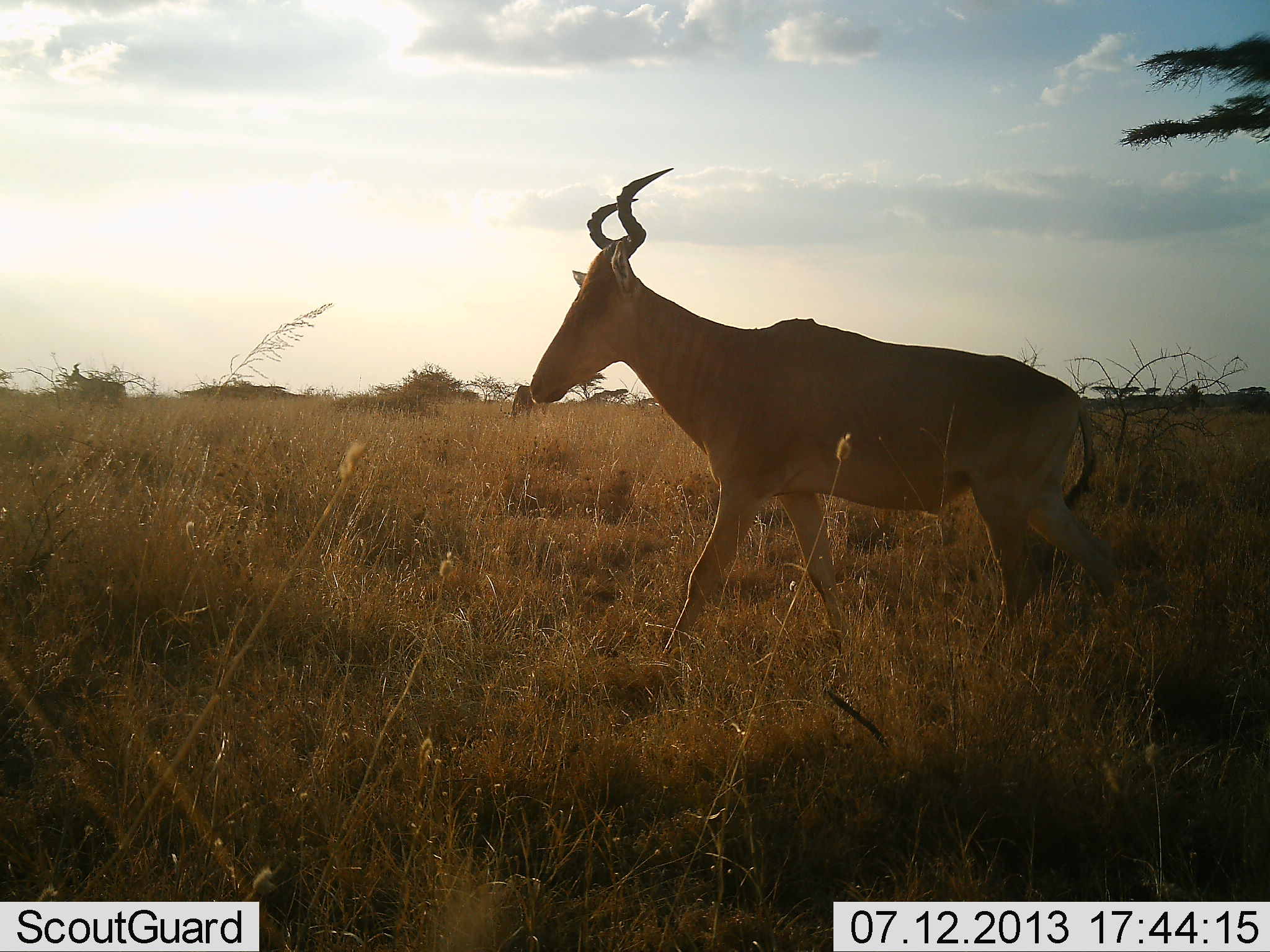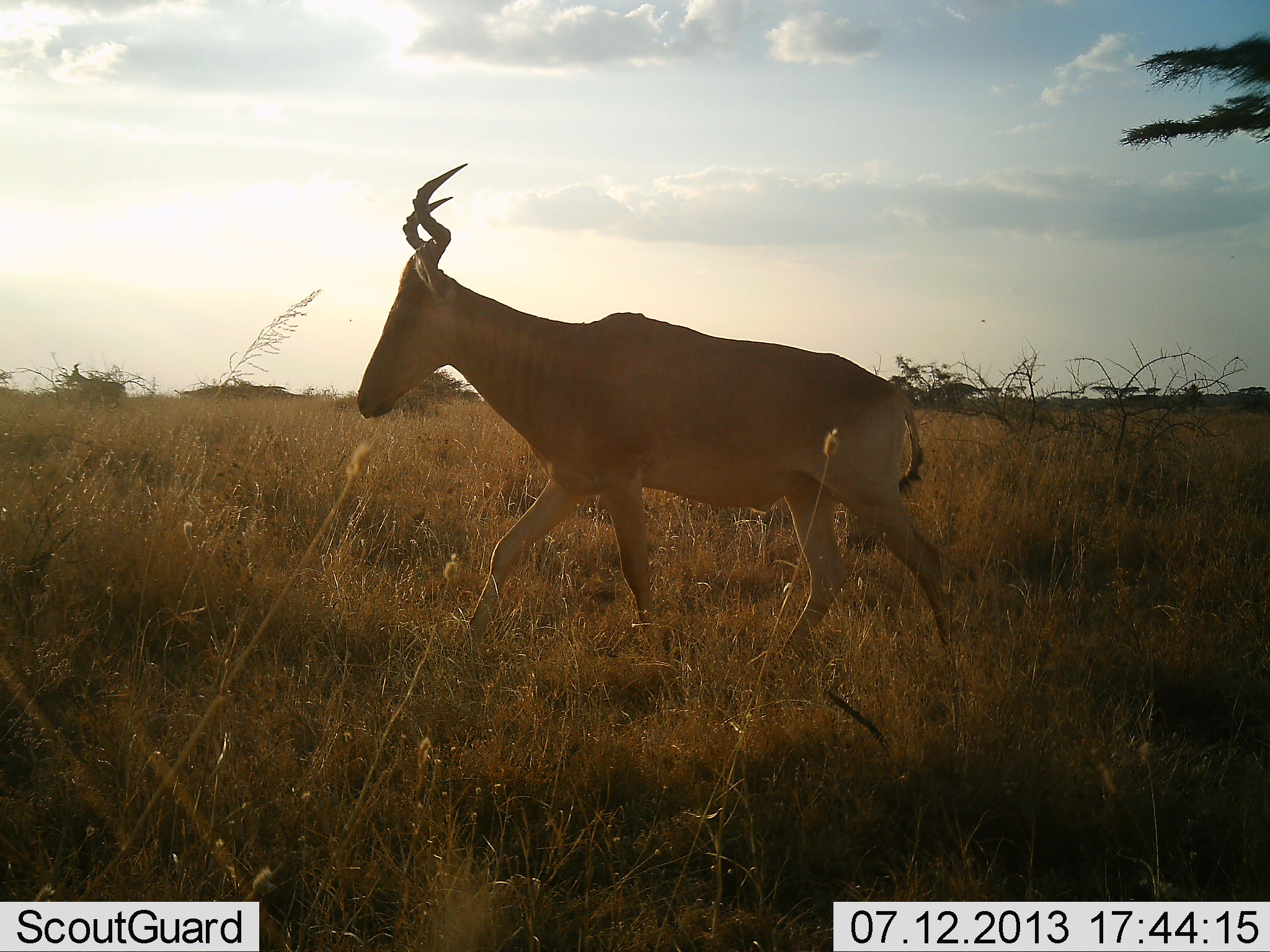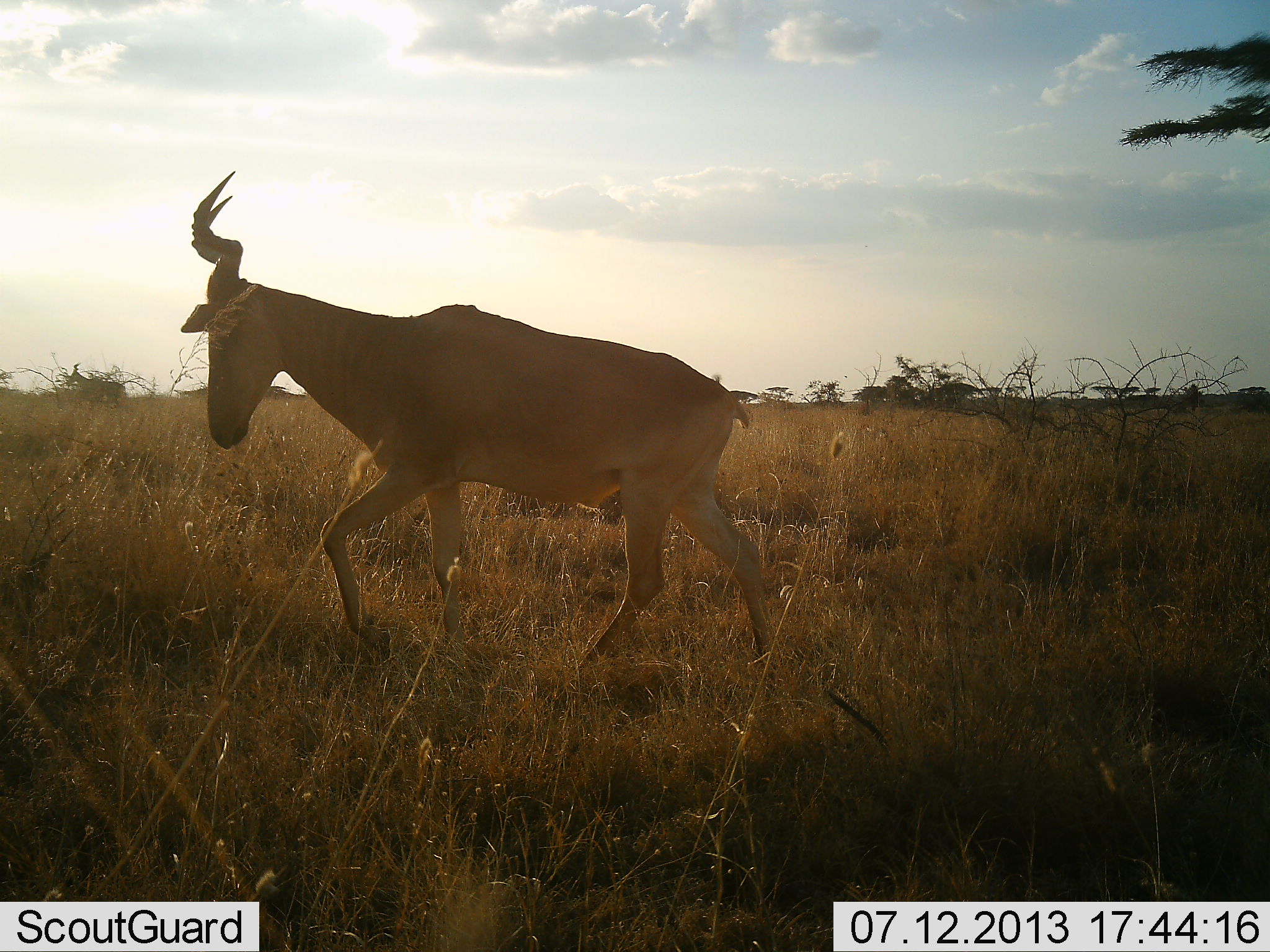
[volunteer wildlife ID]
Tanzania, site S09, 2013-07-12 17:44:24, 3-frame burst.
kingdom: Animalia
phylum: Chordata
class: Mammalia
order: Artiodactyla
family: Bovidae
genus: Alcelaphus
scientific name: Alcelaphus buselaphus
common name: hartebeest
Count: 1.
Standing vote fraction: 15%.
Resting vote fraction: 0%.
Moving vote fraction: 96%.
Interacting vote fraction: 0%.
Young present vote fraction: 0%.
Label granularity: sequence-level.